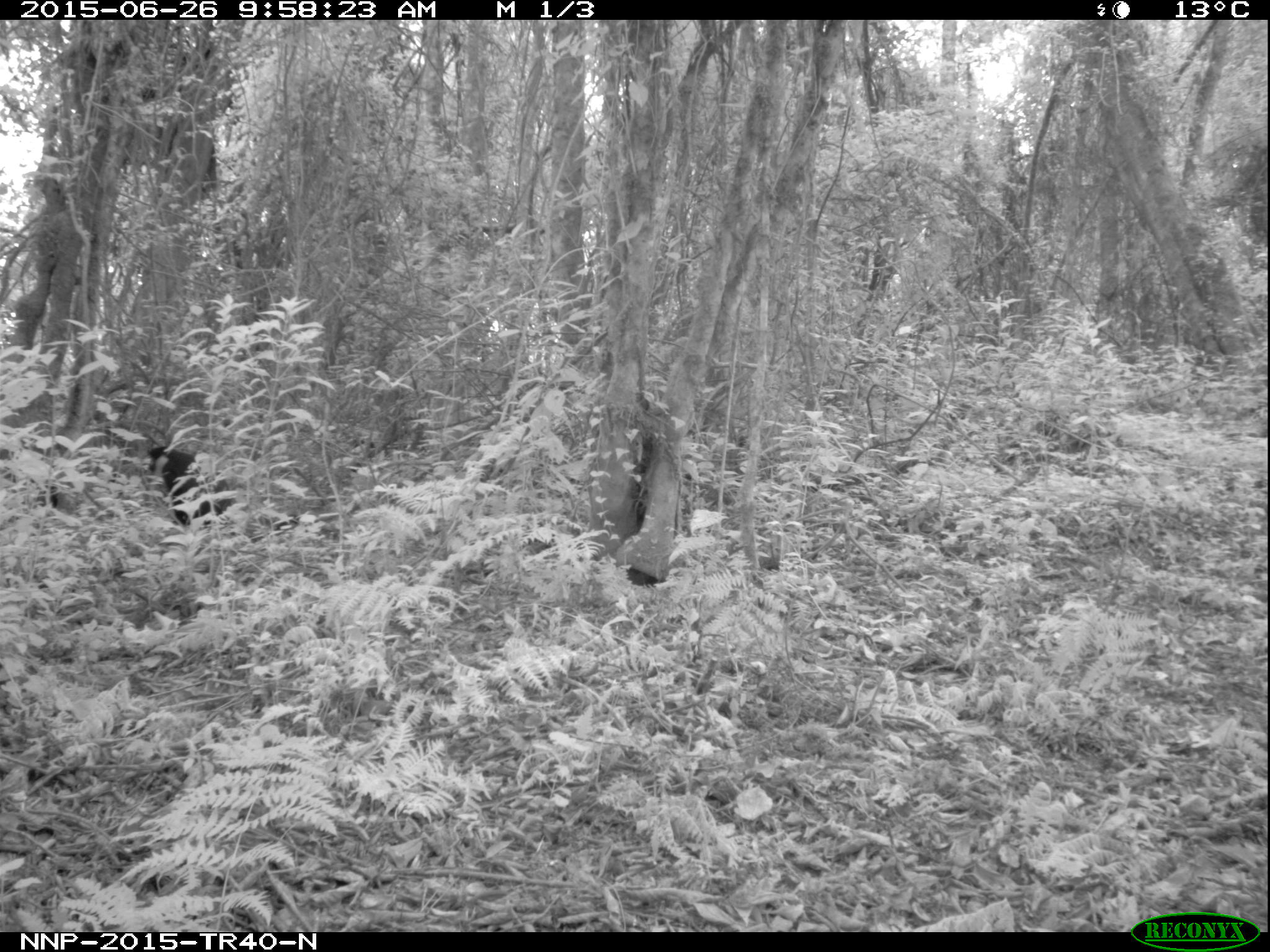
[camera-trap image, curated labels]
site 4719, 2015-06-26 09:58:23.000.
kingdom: Animalia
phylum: Chordata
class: Mammalia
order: Primates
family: Cercopithecidae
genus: Allochrocebus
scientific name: Allochrocebus lhoesti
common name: l'hoest's monkey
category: cercopithecus lhoesti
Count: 1.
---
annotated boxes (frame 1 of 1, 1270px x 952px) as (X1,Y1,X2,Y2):
cercopithecus lhoesti: (142,442,239,527)